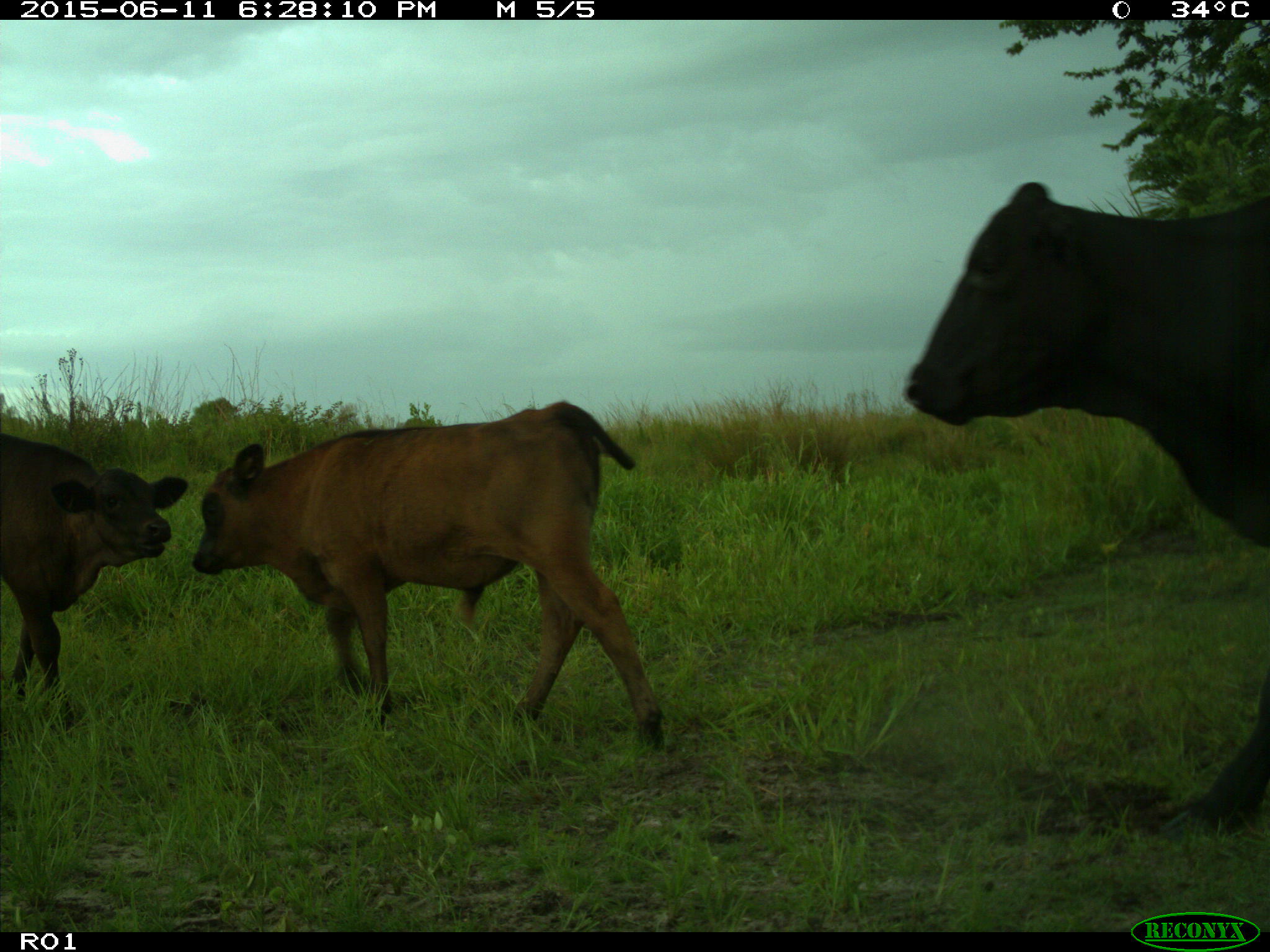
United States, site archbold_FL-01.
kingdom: Animalia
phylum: Chordata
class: Mammalia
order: Artiodactyla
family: Bovidae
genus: Bos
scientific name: Bos taurus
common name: domestic cow